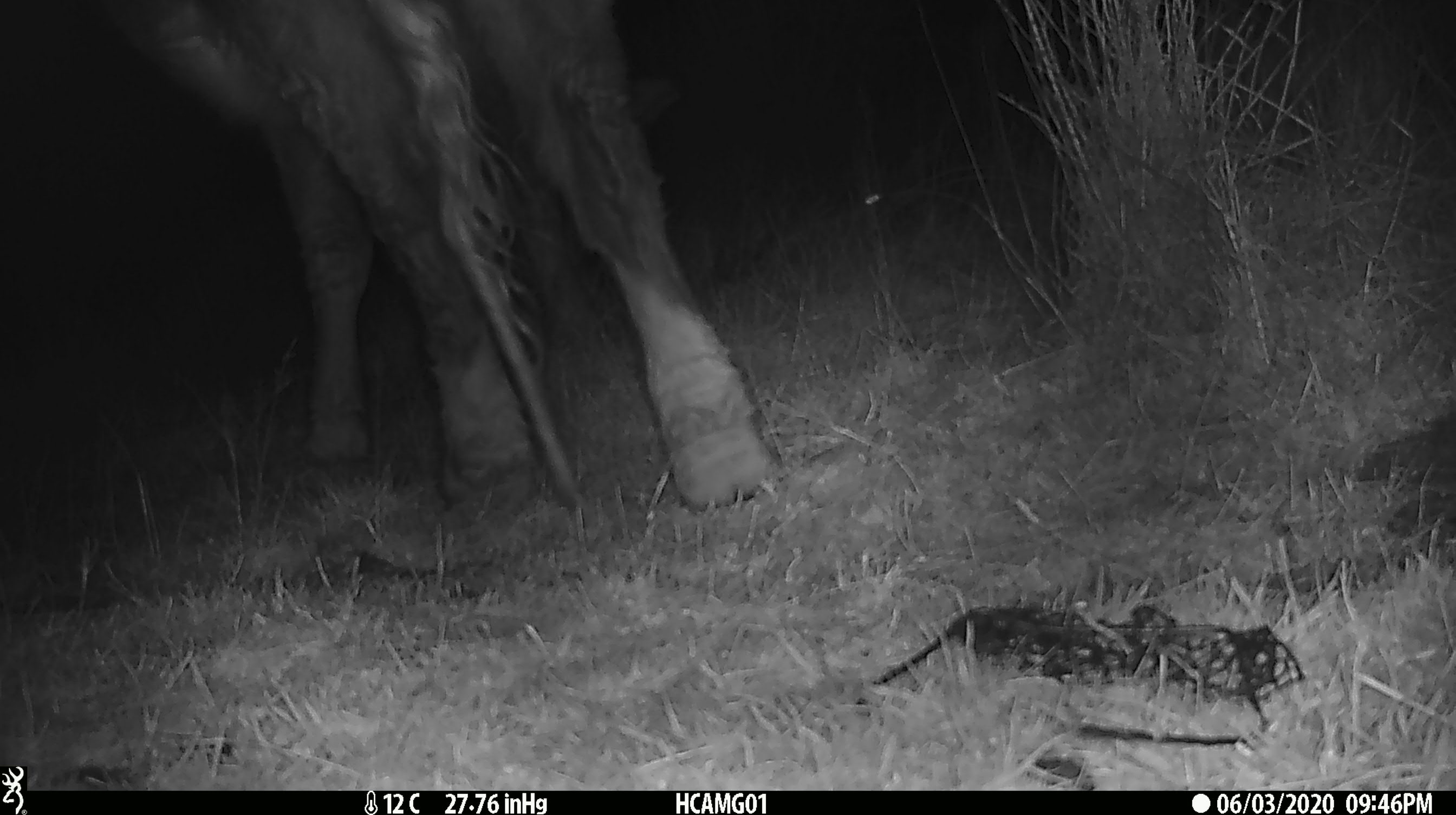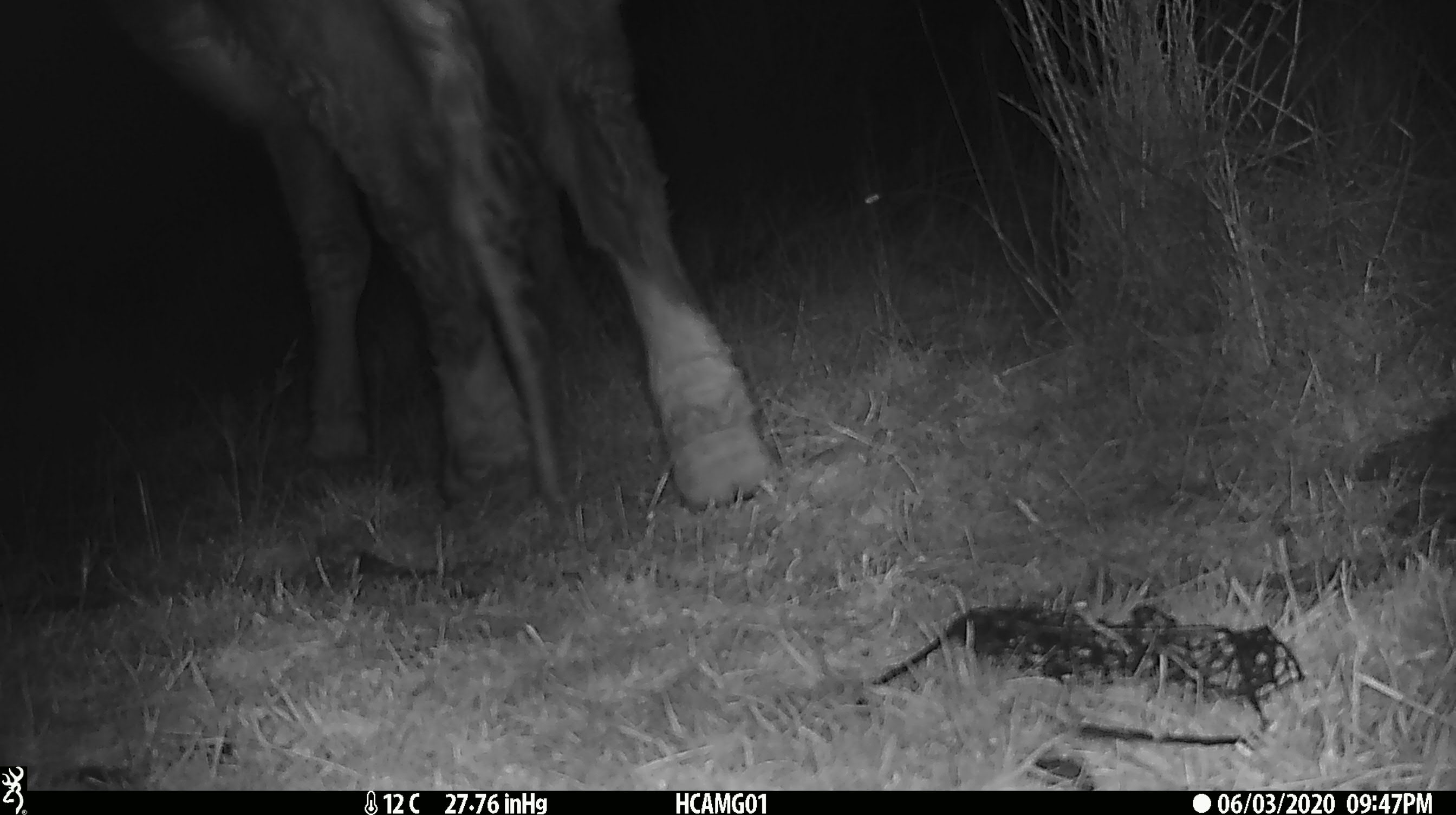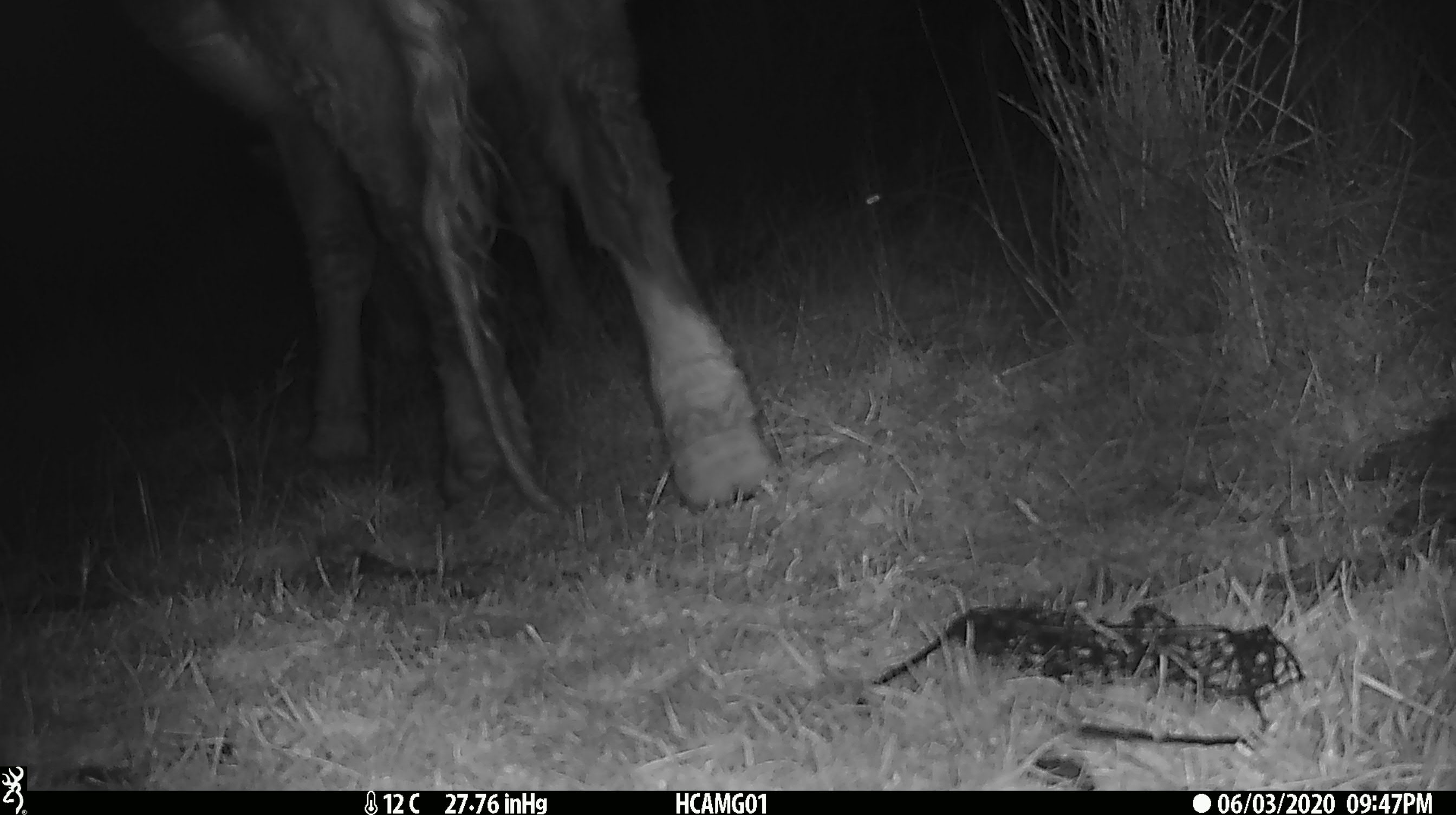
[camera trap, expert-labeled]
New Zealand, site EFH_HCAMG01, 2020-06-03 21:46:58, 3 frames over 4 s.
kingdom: Animalia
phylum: Chordata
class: Mammalia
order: Artiodactyla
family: Bovidae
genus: Bos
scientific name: Bos taurus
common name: domestic cow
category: cow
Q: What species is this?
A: Cow (domestic cow) (Bos taurus).